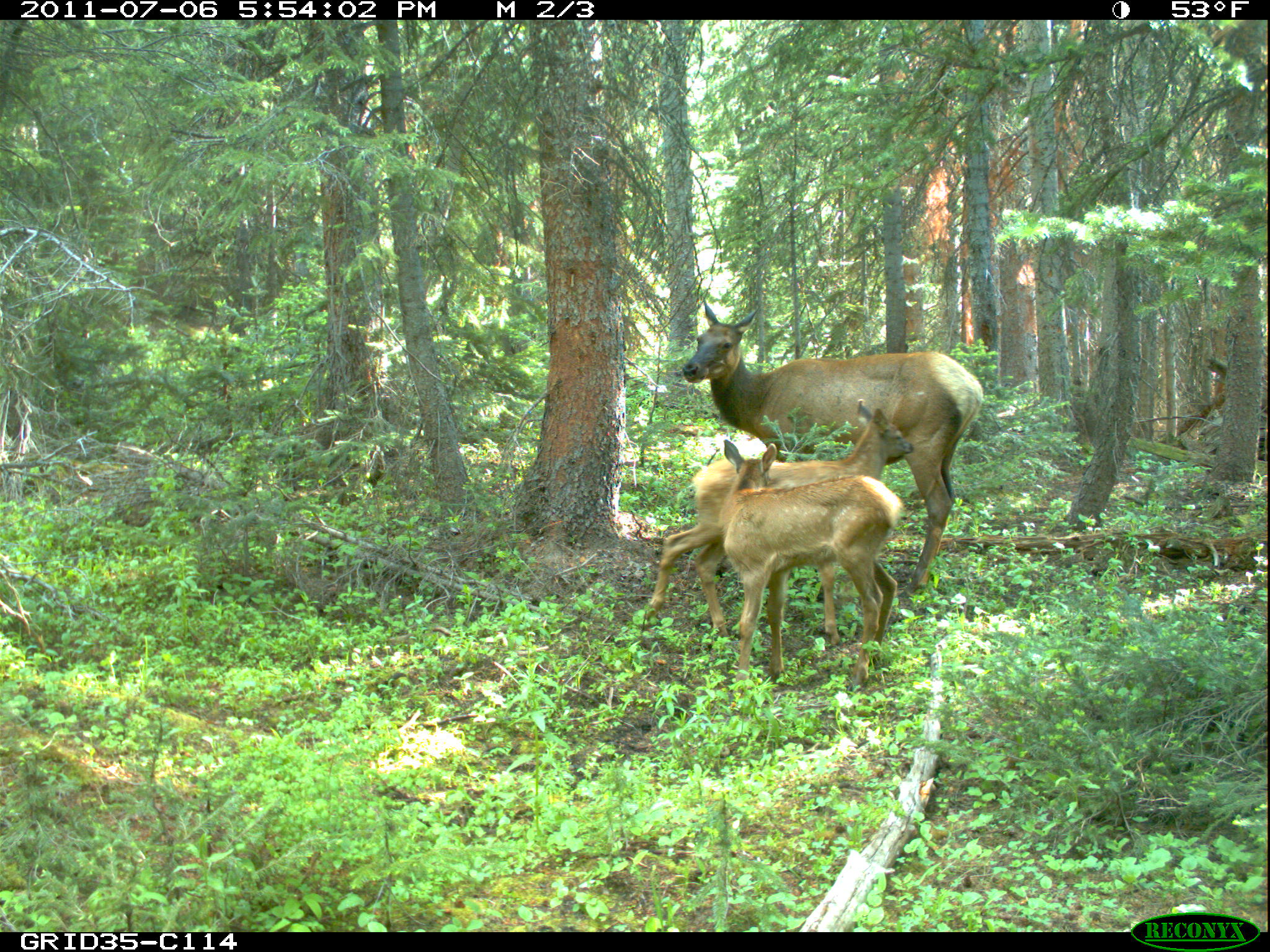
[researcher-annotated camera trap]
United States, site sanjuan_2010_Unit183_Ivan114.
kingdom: Animalia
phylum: Chordata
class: Mammalia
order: Artiodactyla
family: Cervidae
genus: Cervus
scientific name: Cervus elaphus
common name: red deer